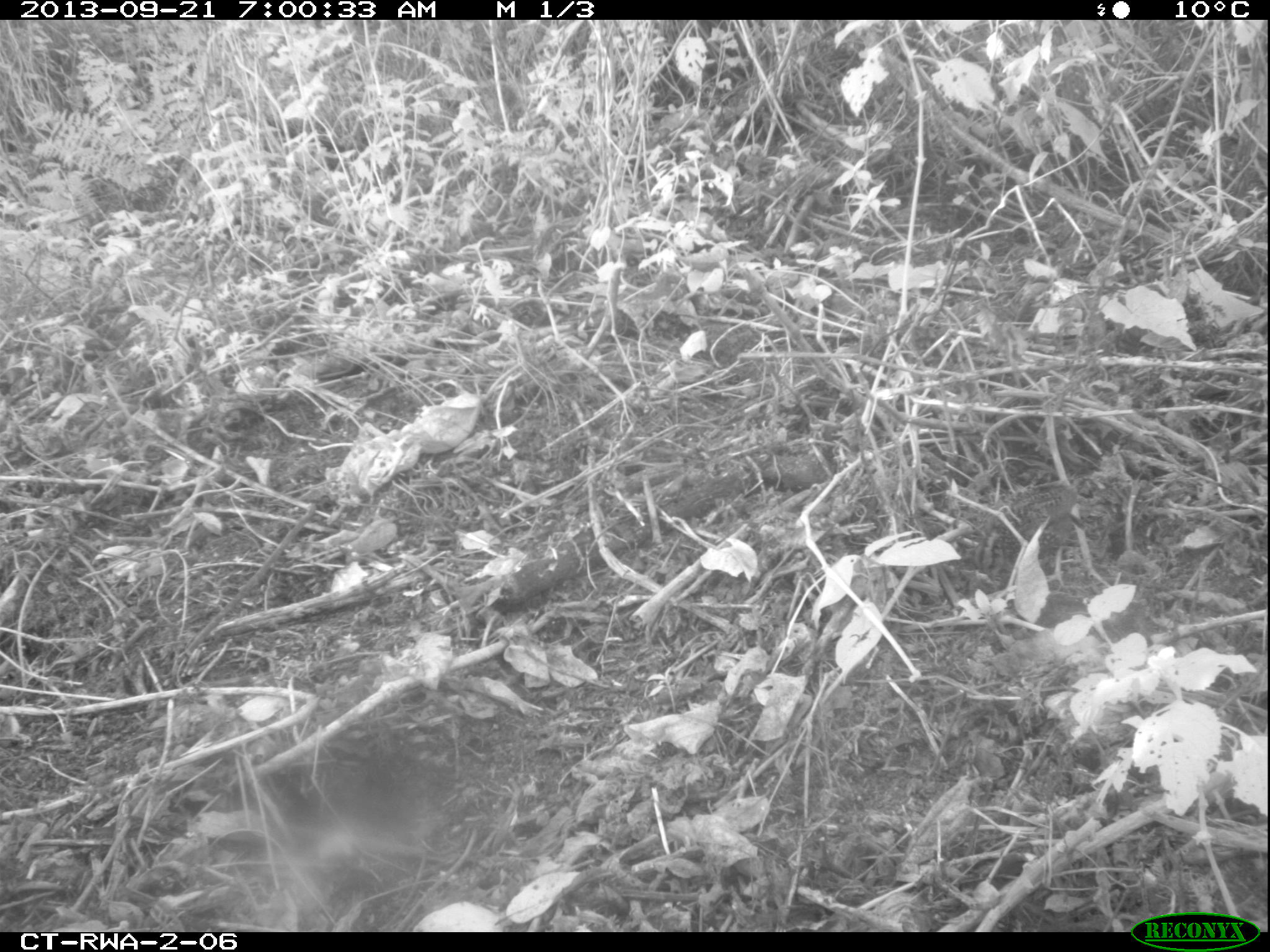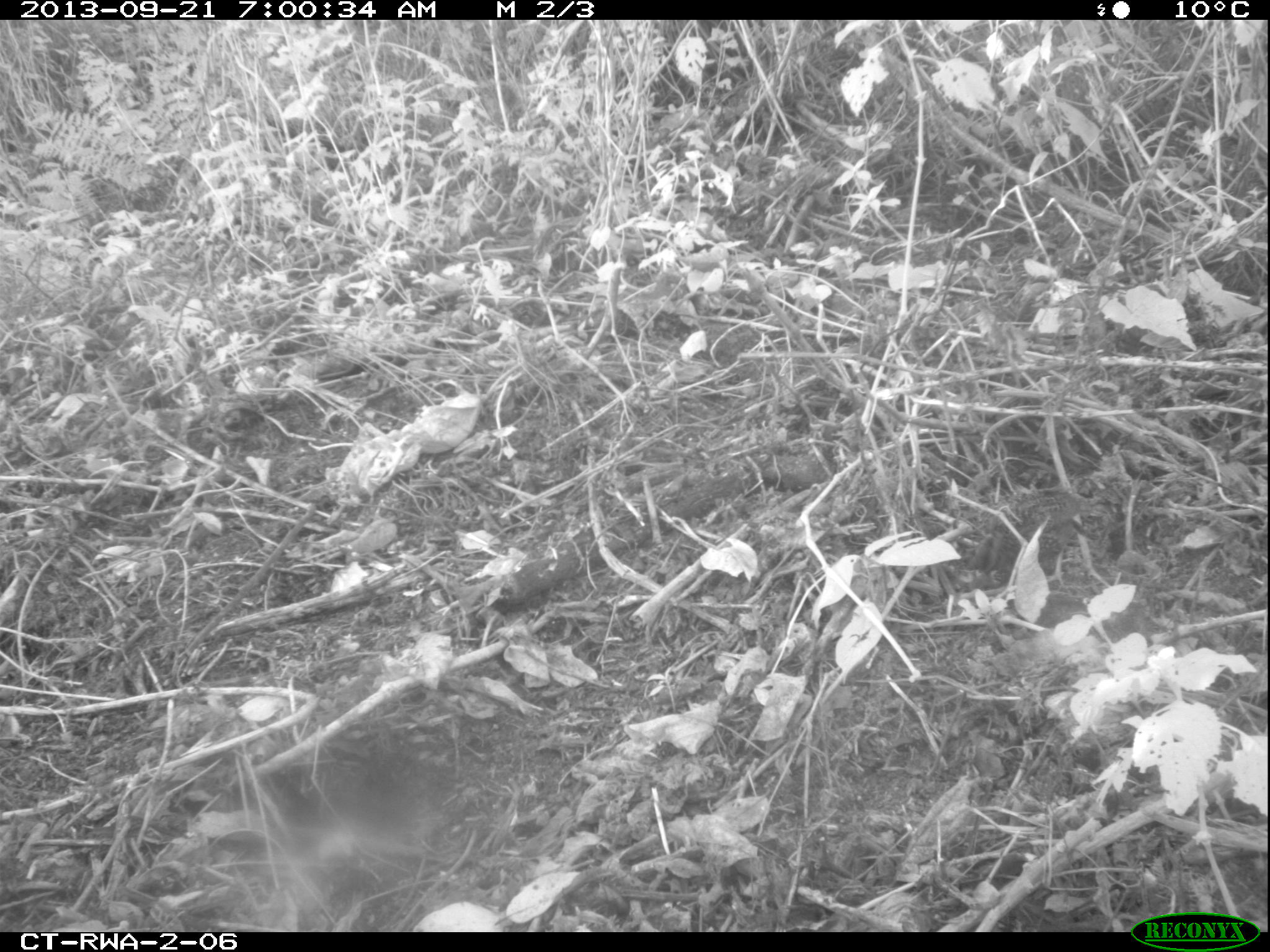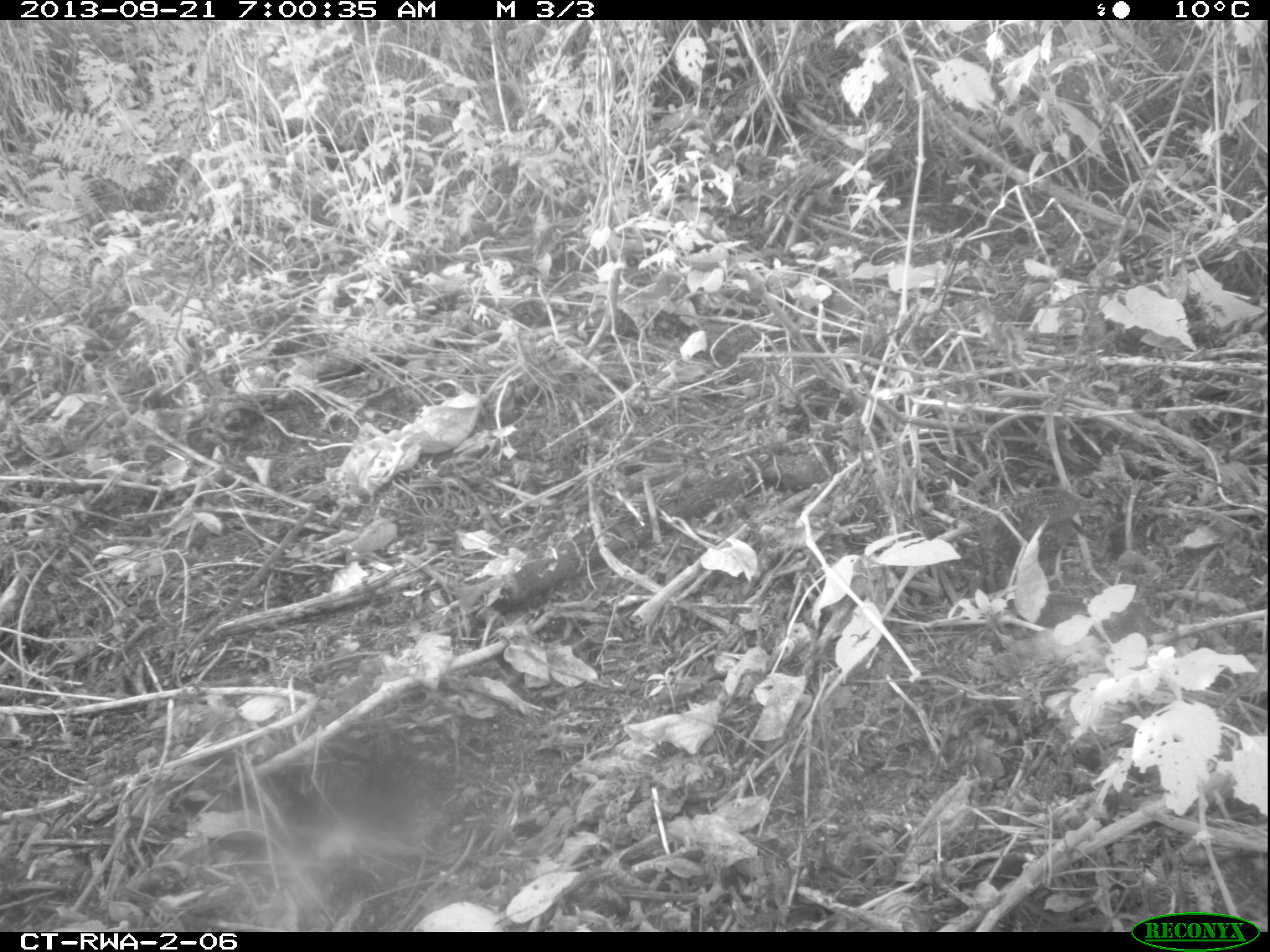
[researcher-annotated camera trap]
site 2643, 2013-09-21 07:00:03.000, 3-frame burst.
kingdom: Animalia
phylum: Chordata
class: Aves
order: Galliformes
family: Phasianidae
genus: Pternistis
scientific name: Pternistis nobilis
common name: handsome francolin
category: francolinus nobilis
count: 5